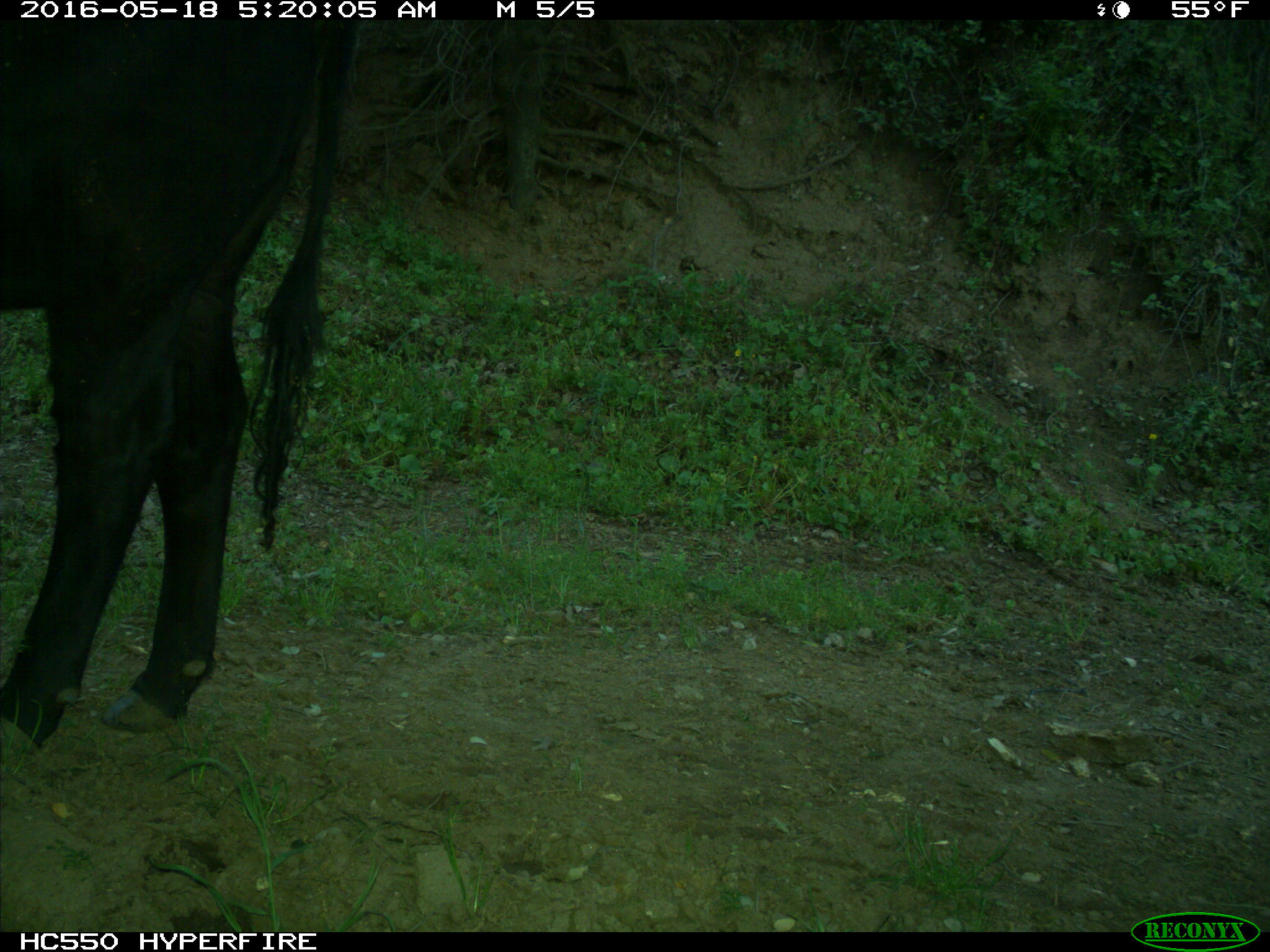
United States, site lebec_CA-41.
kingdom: Animalia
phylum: Chordata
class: Mammalia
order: Artiodactyla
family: Bovidae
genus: Bos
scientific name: Bos taurus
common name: domestic cow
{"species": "Bos taurus (domestic cow)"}